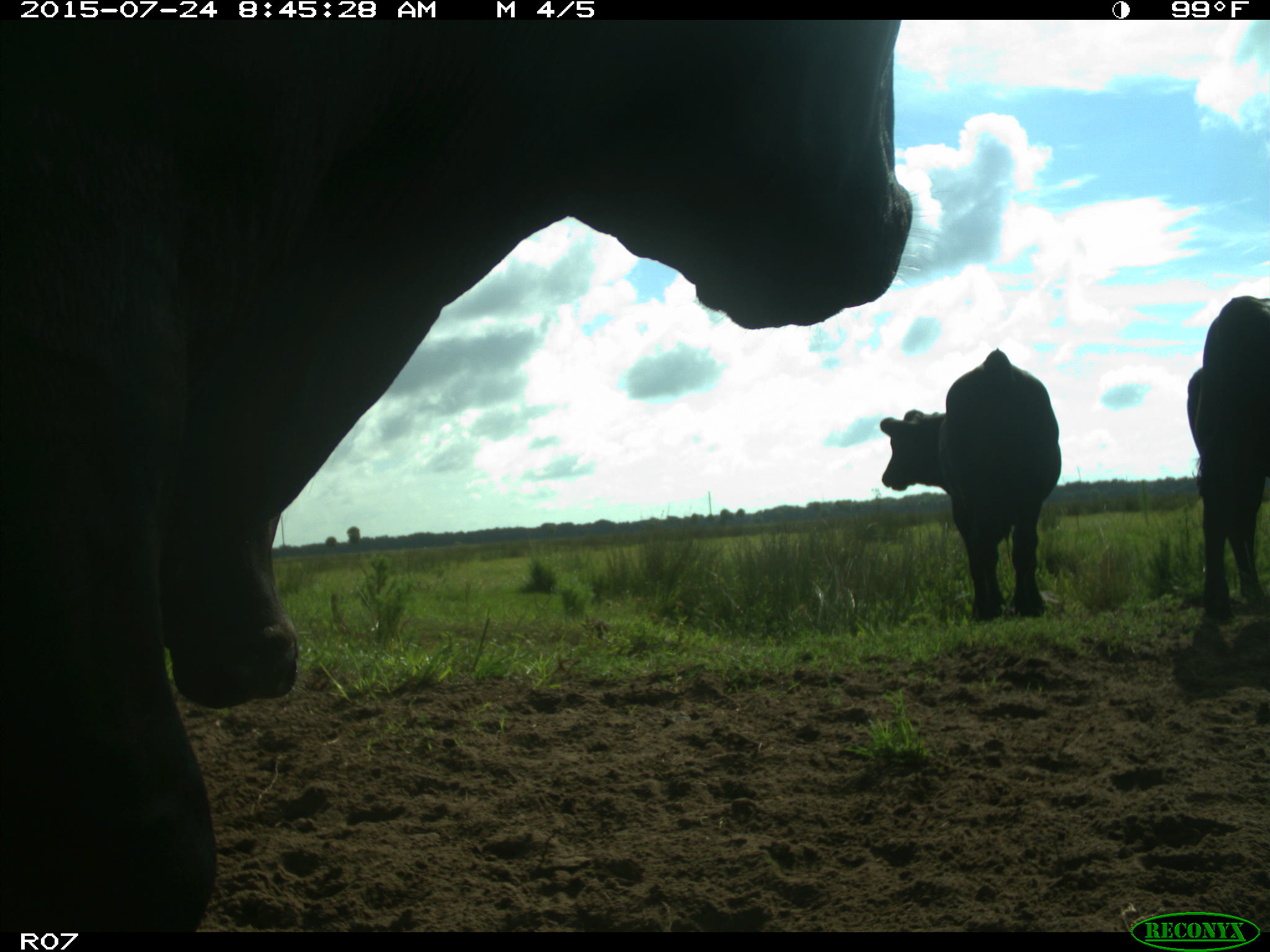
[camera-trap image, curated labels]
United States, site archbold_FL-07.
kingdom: Animalia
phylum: Chordata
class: Mammalia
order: Artiodactyla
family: Bovidae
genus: Bos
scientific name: Bos taurus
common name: domestic cow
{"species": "Bos taurus (domestic cow)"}